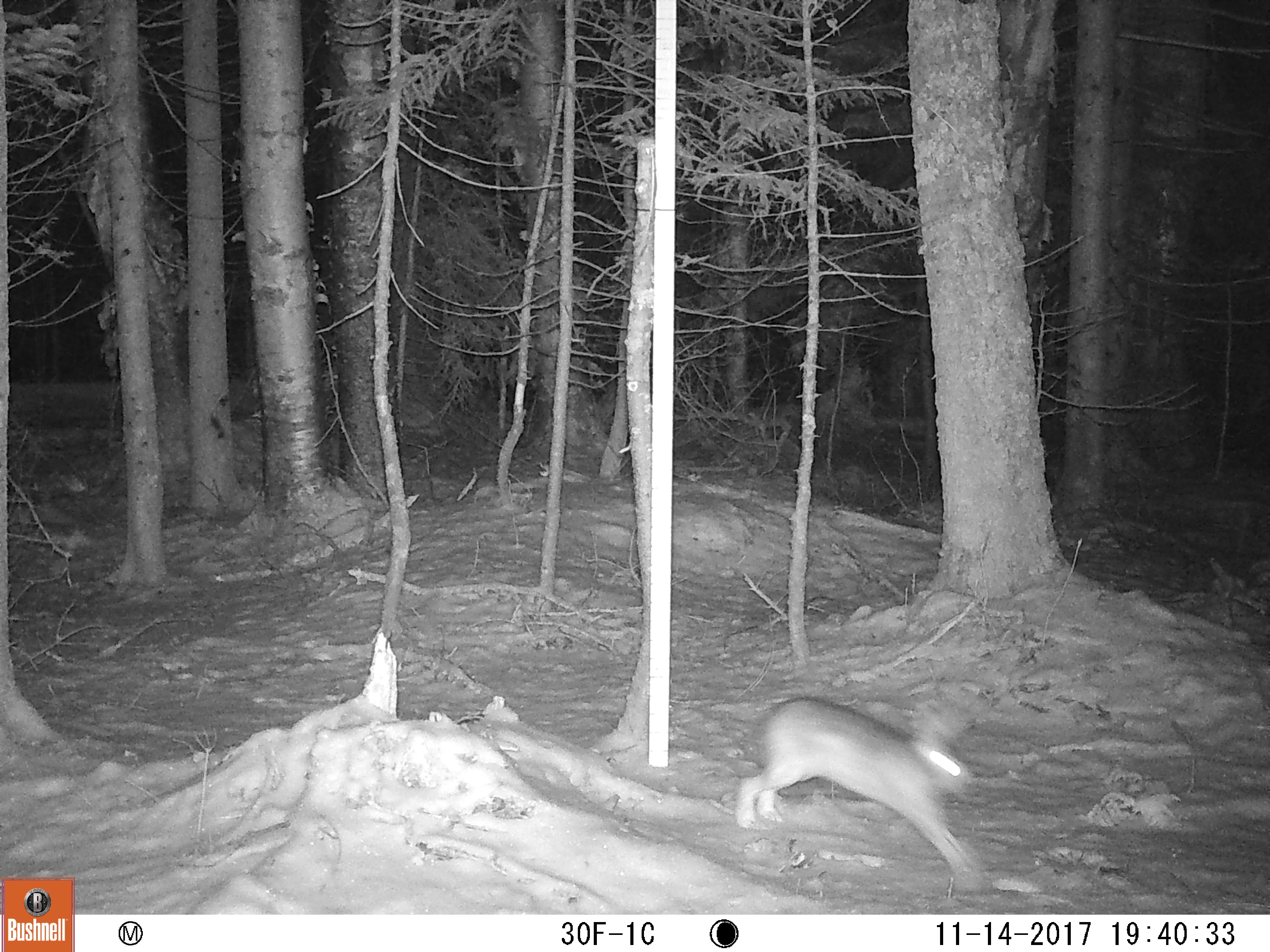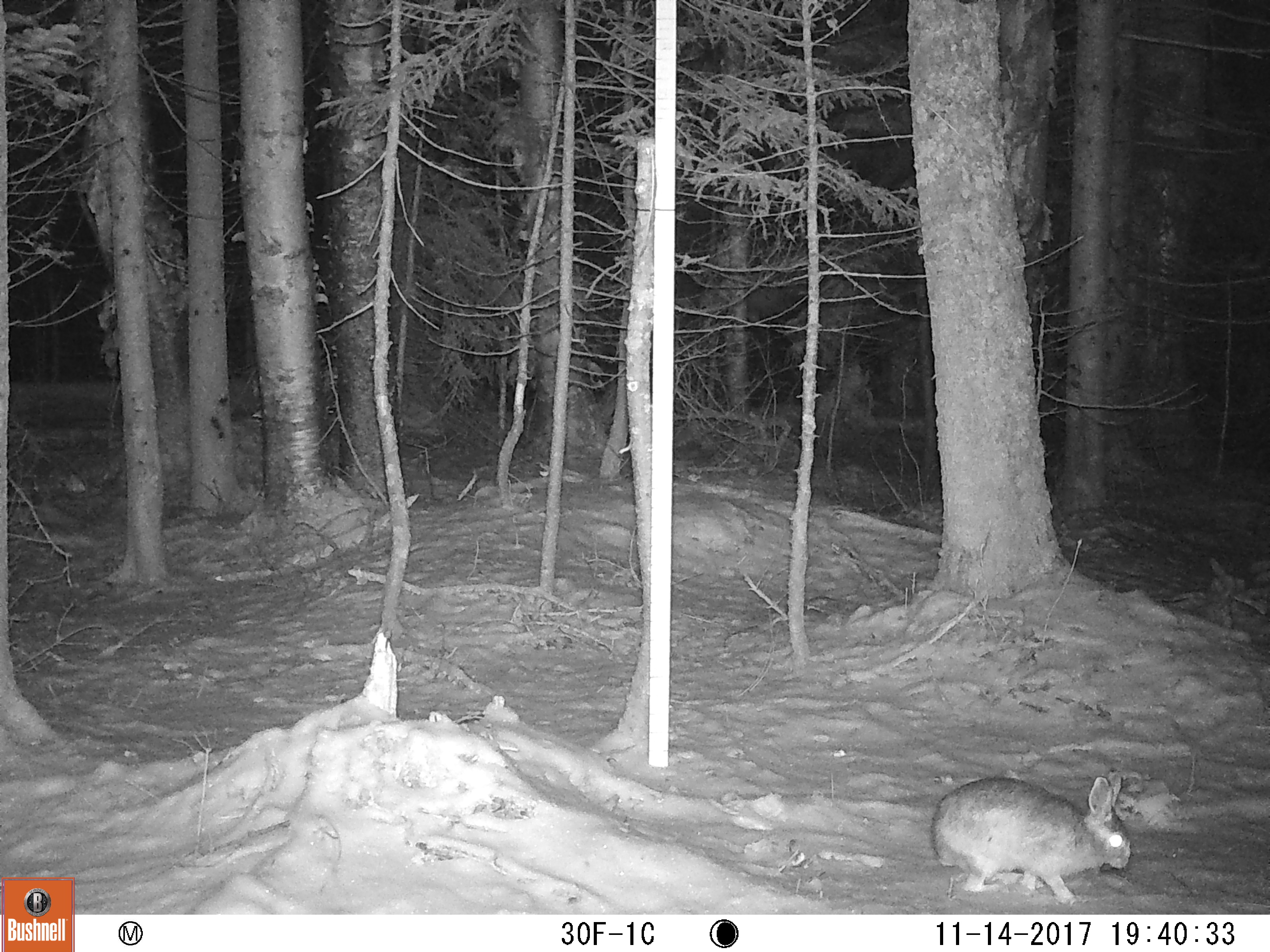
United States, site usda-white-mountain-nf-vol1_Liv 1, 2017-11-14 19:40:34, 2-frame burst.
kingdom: Animalia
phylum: Chordata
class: Mammalia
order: Lagomorpha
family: Leporidae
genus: Lepus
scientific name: Lepus americanus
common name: snowshoe hare